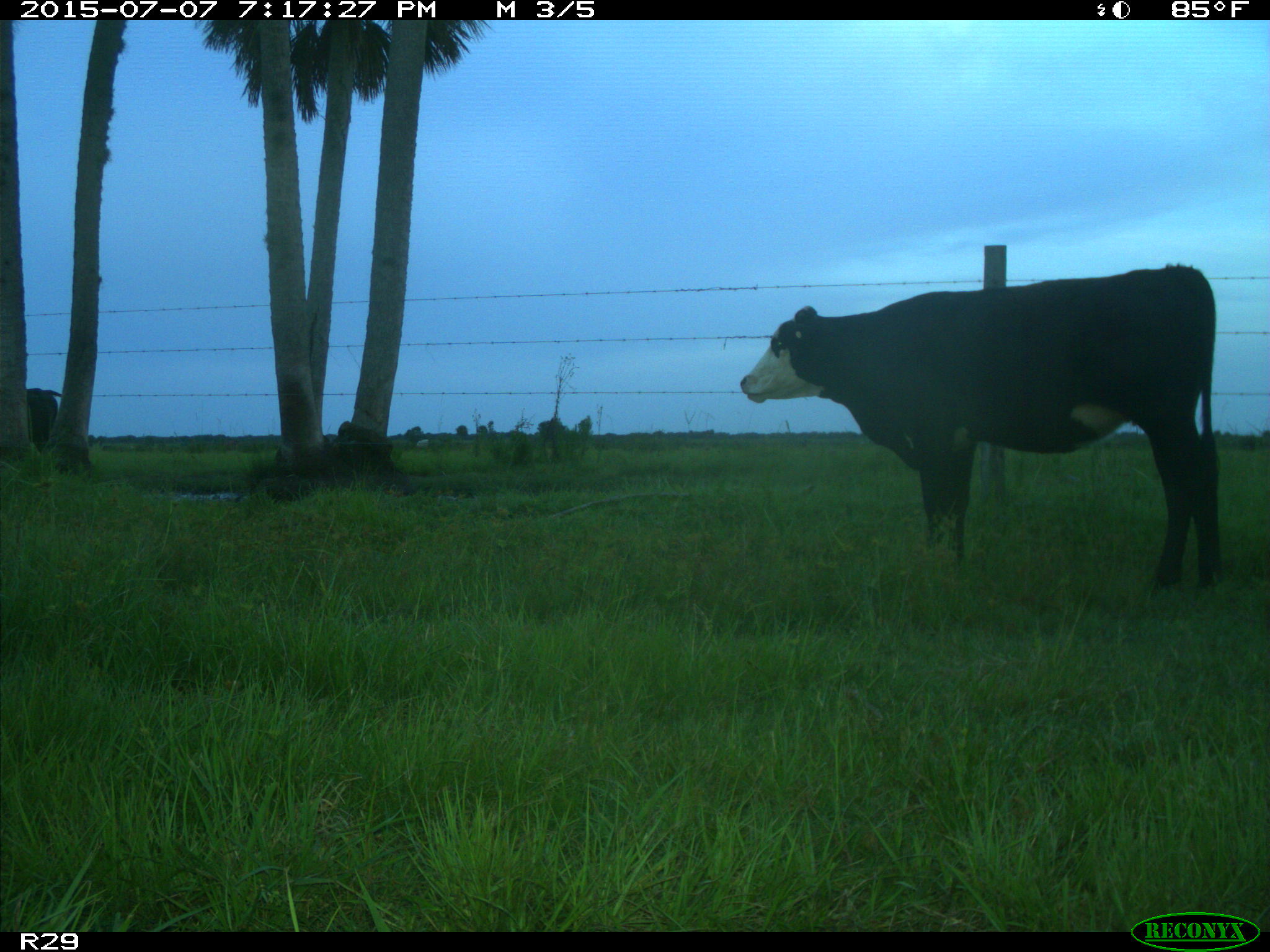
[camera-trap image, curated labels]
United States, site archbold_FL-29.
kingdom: Animalia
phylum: Chordata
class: Mammalia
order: Artiodactyla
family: Bovidae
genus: Bos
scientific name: Bos taurus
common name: domestic cow